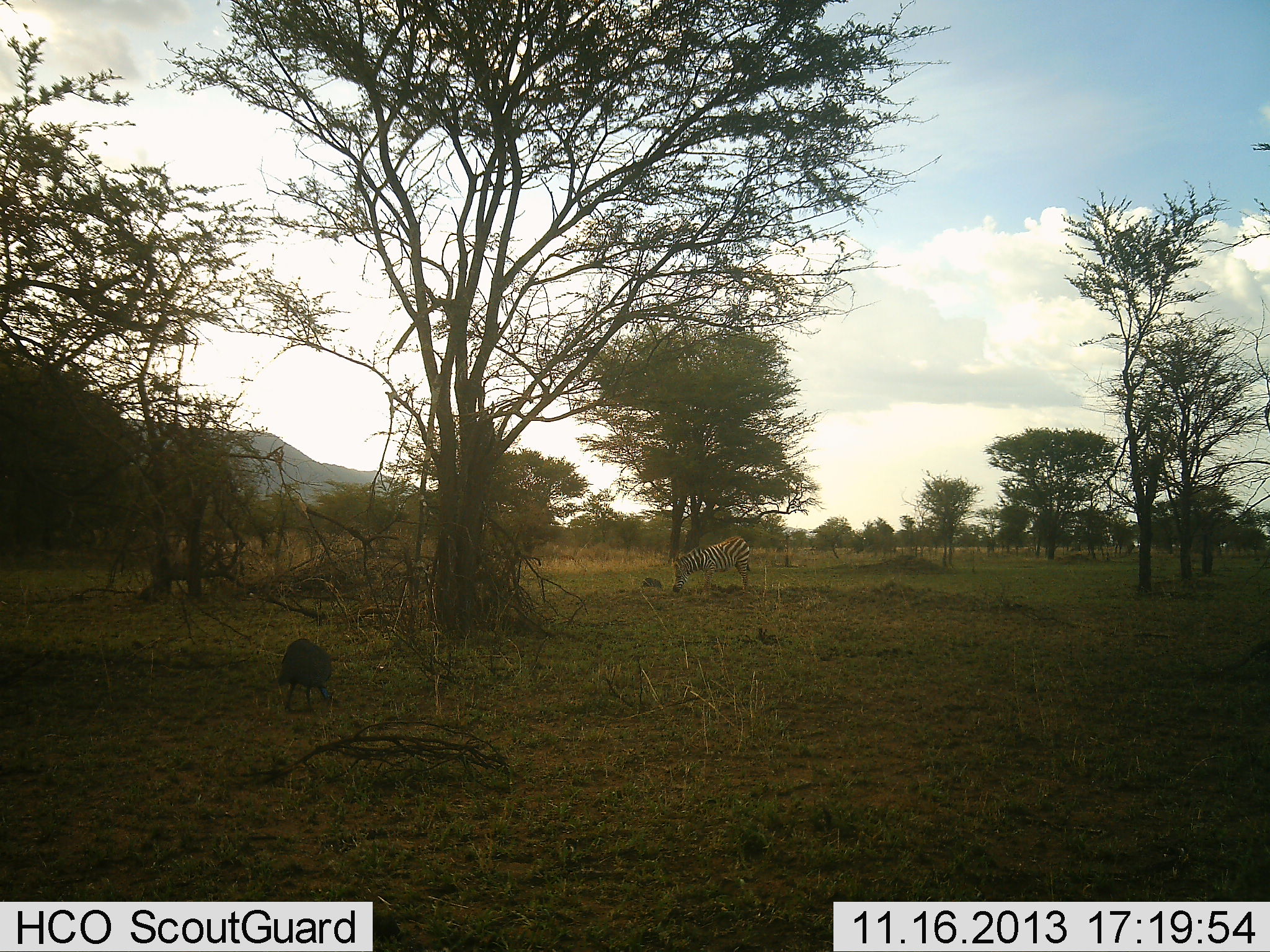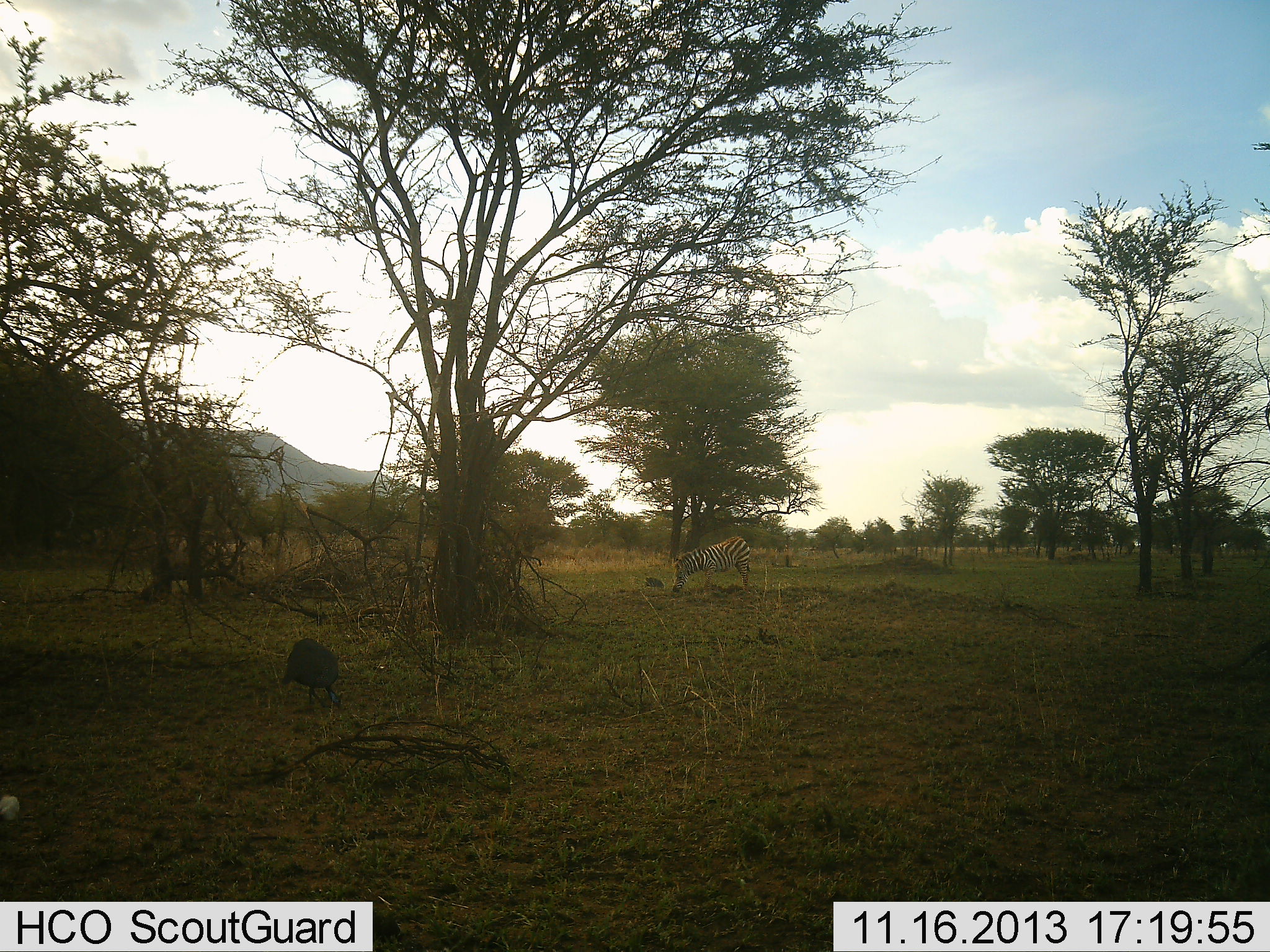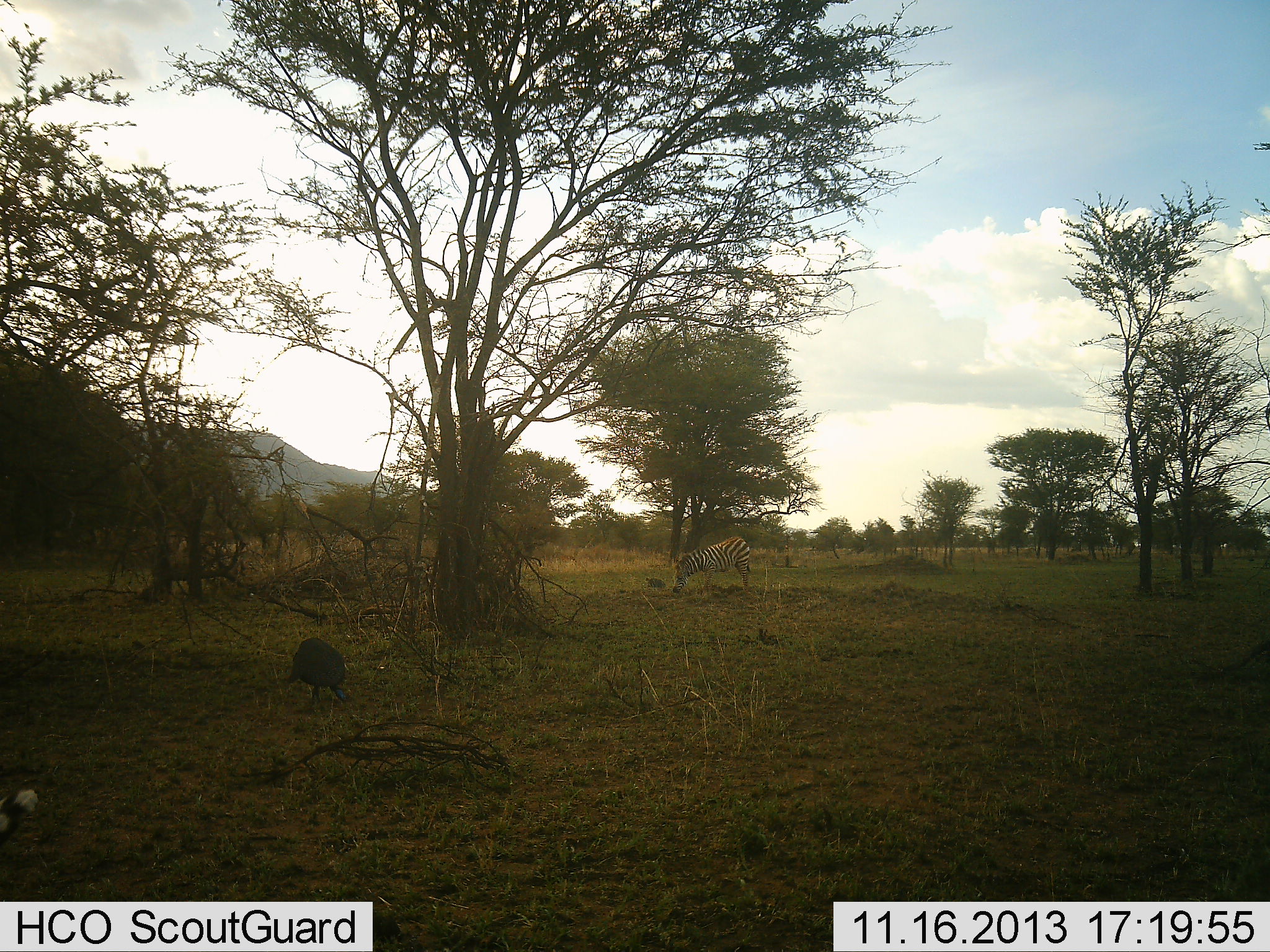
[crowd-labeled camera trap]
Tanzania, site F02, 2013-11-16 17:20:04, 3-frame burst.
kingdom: Animalia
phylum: Chordata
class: Aves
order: Galliformes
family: Numididae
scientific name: Numididae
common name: guinea fowl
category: guineafowl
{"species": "guineafowl (guinea fowl) (Numididae)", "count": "1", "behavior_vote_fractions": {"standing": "9%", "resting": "3%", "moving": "50%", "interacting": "0%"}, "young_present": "0%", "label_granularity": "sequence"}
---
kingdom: Animalia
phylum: Chordata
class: Mammalia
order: Perissodactyla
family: Equidae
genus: Equus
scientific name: Equus quagga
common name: plains zebra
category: zebra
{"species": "zebra (plains zebra) (Equus quagga)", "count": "1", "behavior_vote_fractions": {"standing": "43%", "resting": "0%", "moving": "0%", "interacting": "2%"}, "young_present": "0%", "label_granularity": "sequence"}